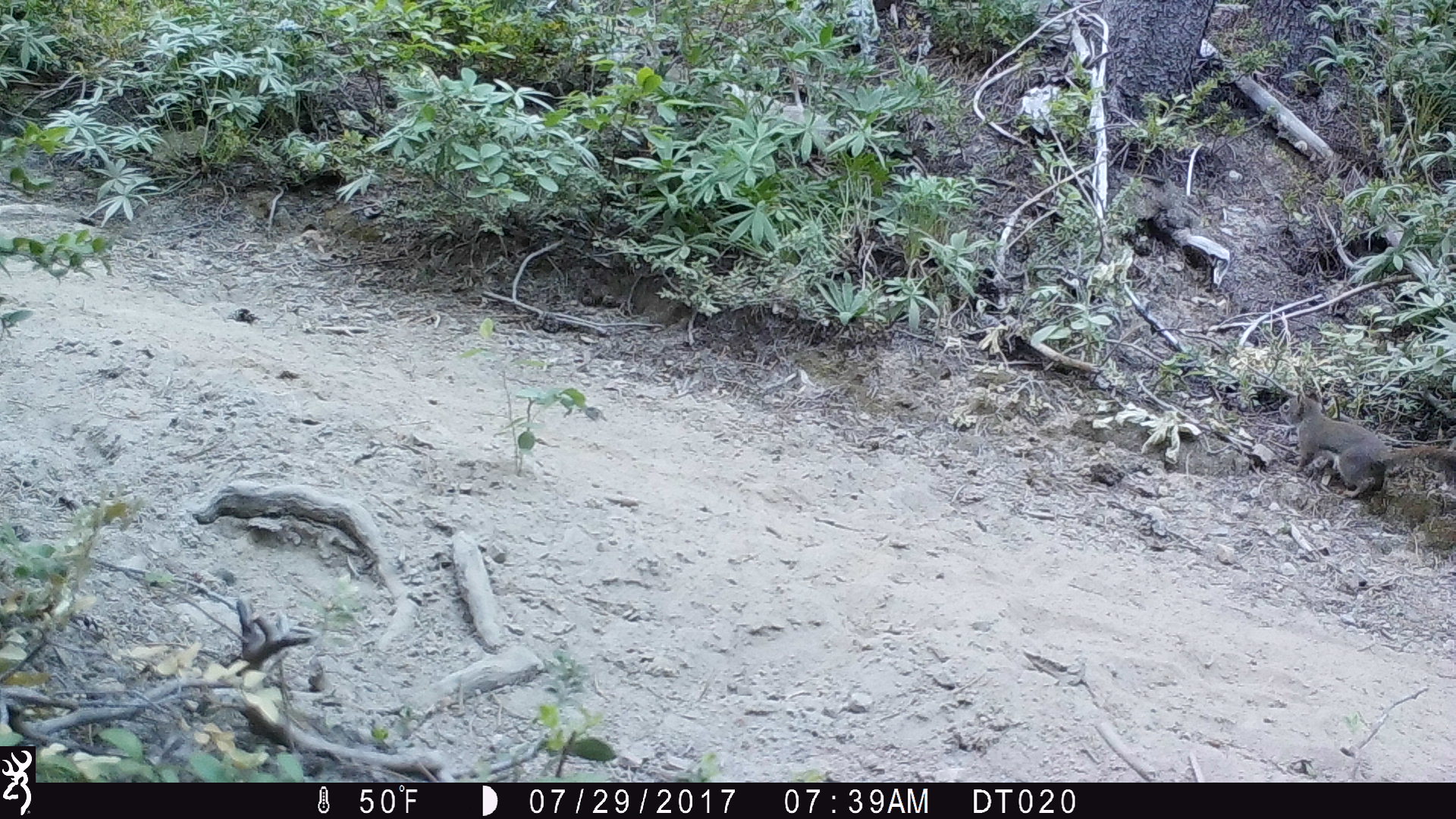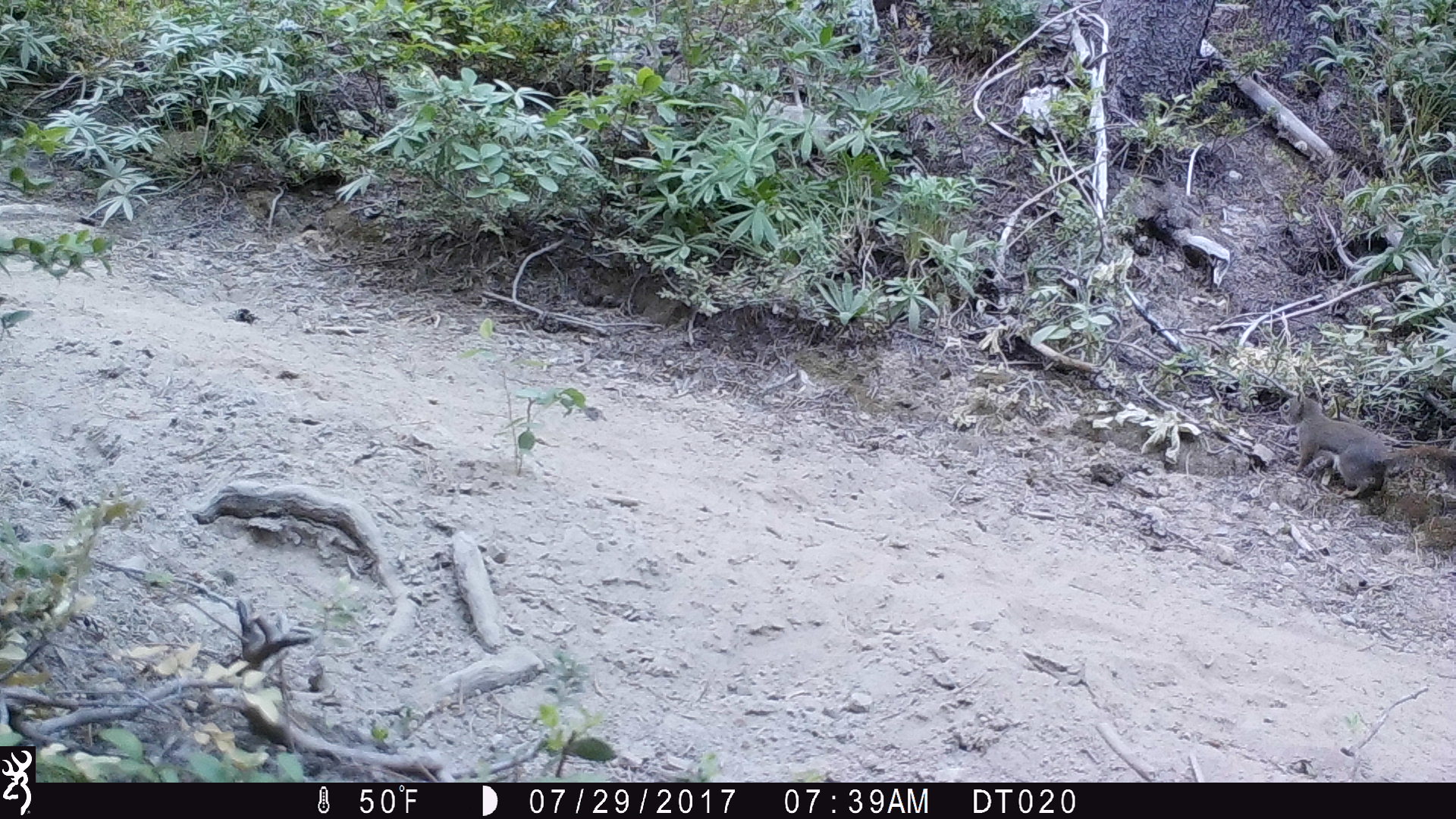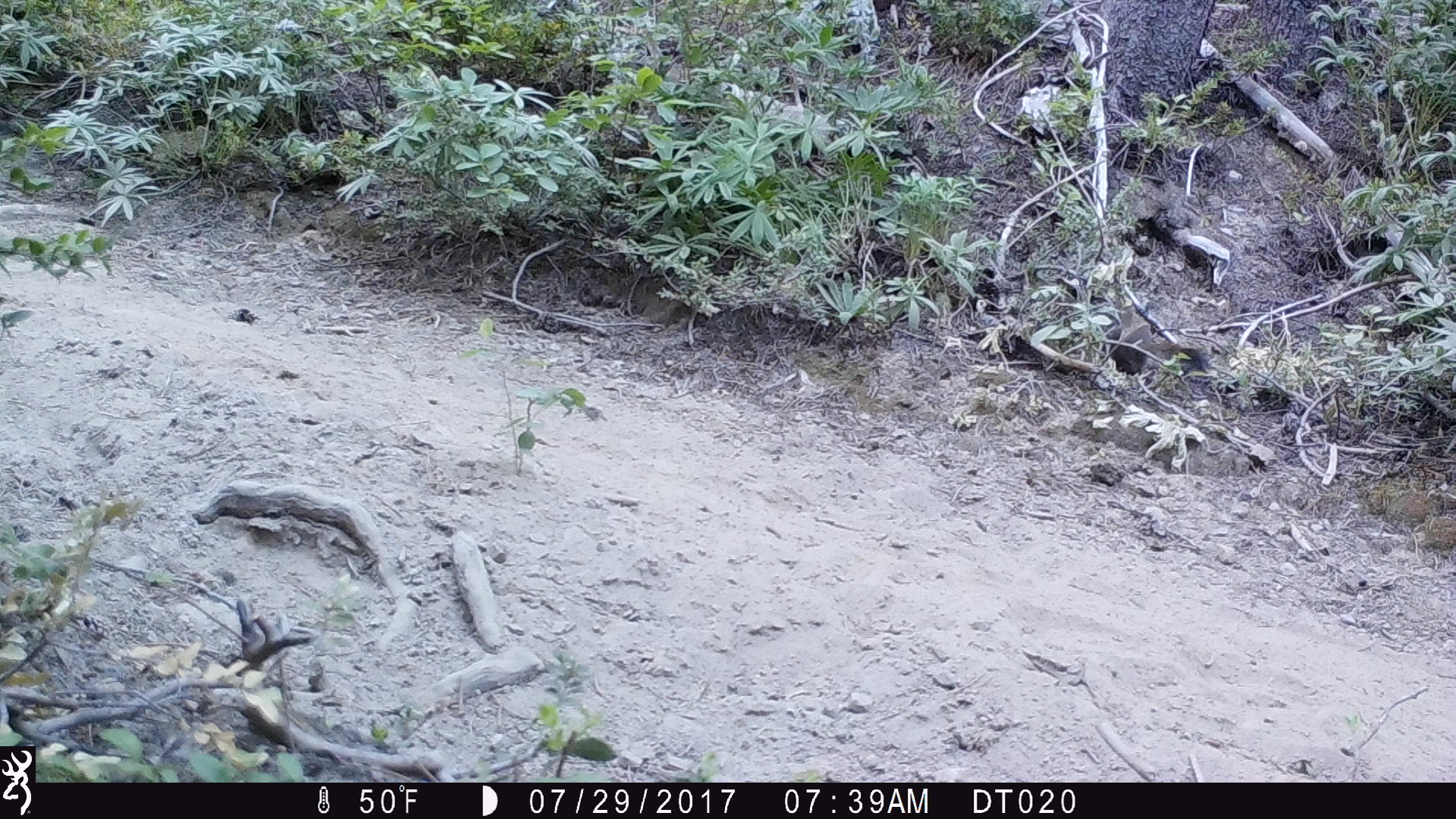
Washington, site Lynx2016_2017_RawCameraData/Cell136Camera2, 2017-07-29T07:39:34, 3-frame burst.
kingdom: Animalia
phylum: Chordata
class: Mammalia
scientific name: Mammalia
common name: small mammal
Small mammal (Mammalia). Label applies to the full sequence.